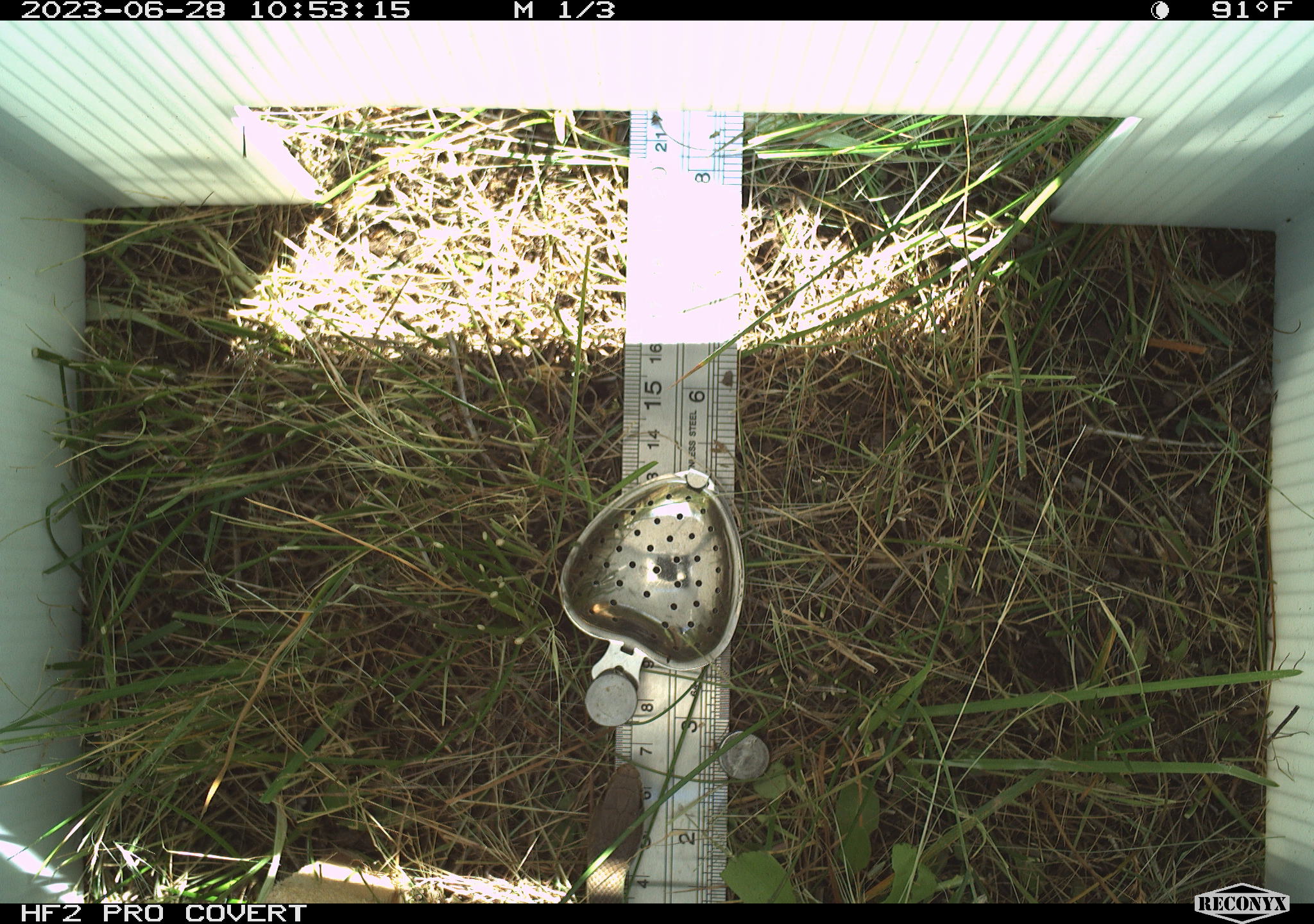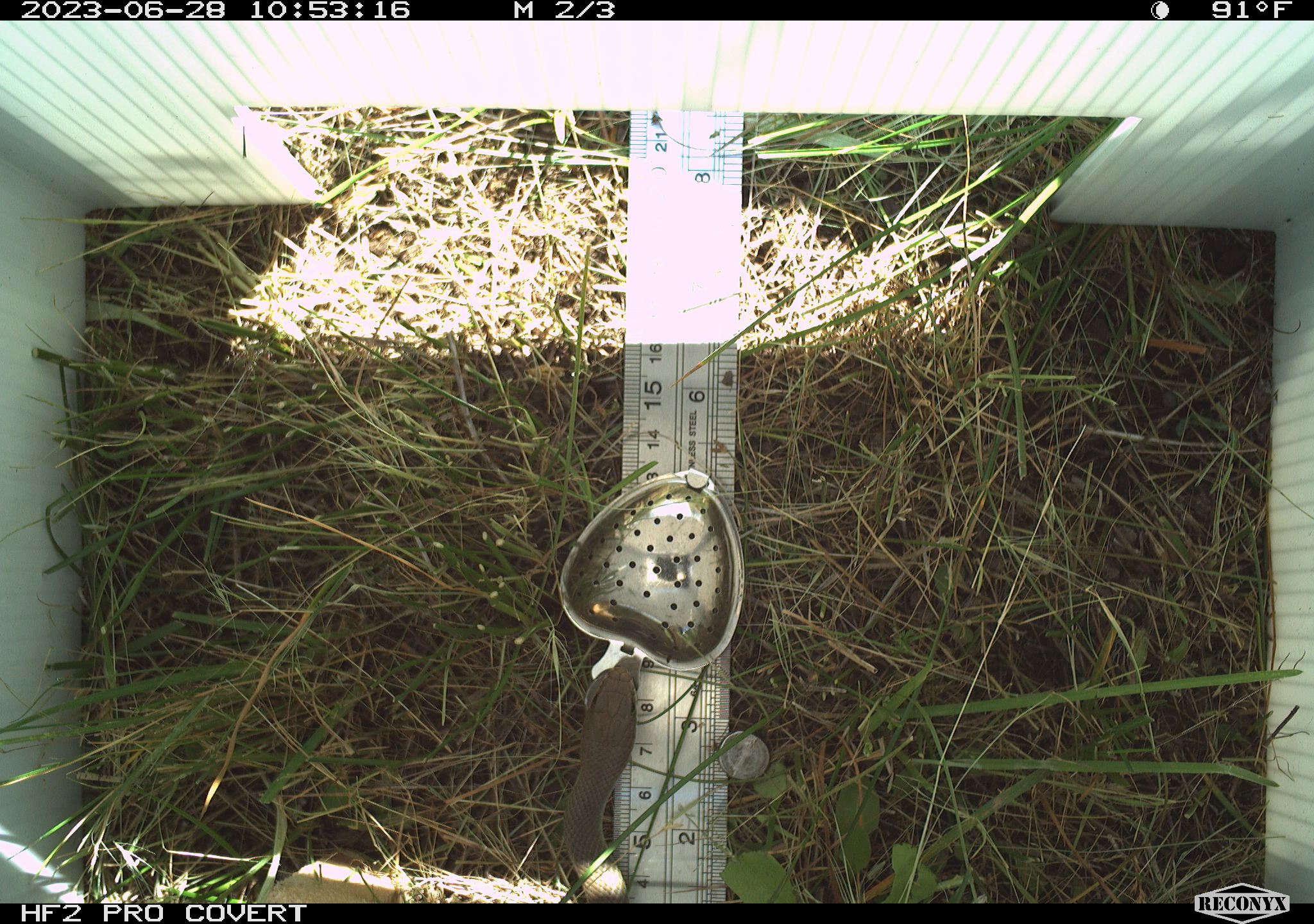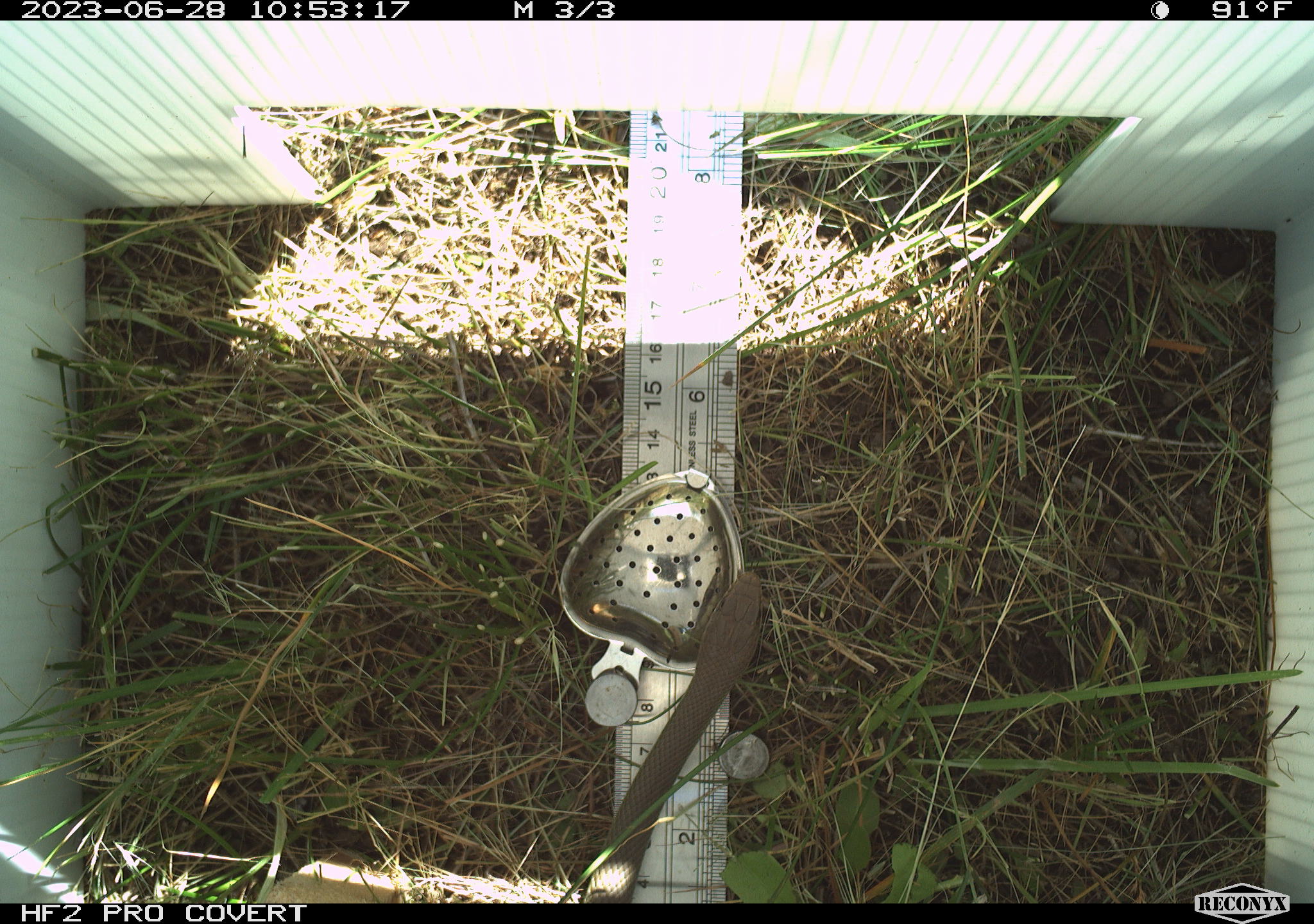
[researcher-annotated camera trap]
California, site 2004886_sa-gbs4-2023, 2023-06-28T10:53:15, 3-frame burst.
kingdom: Animalia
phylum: Chordata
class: Reptilia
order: Squamata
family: Colubridae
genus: Coluber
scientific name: Coluber constrictor mormon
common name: western yellow-bellied racer